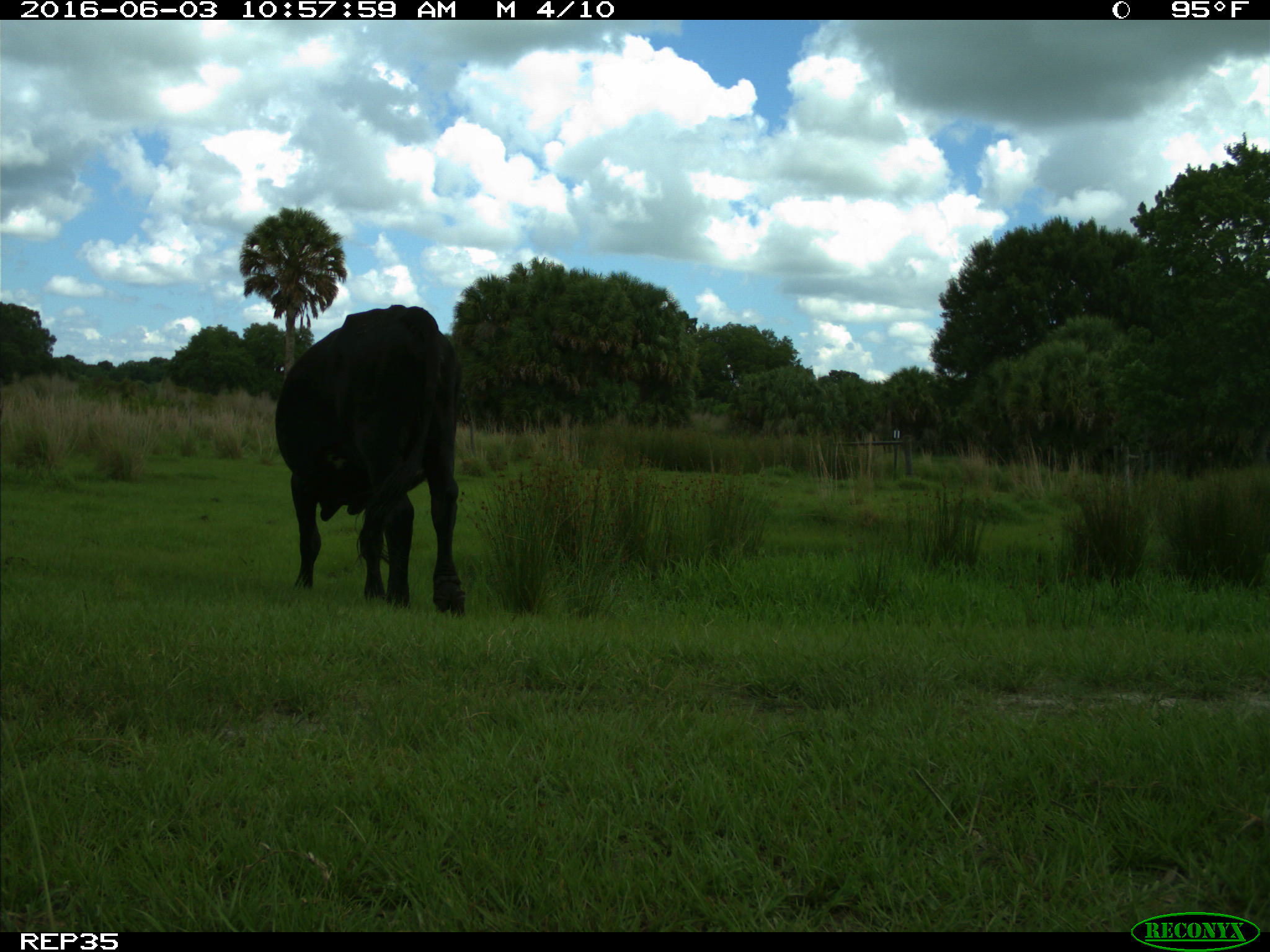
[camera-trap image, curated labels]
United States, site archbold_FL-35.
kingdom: Animalia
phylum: Chordata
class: Mammalia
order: Artiodactyla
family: Bovidae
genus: Bos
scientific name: Bos taurus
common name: domestic cow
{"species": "Bos taurus (domestic cow)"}